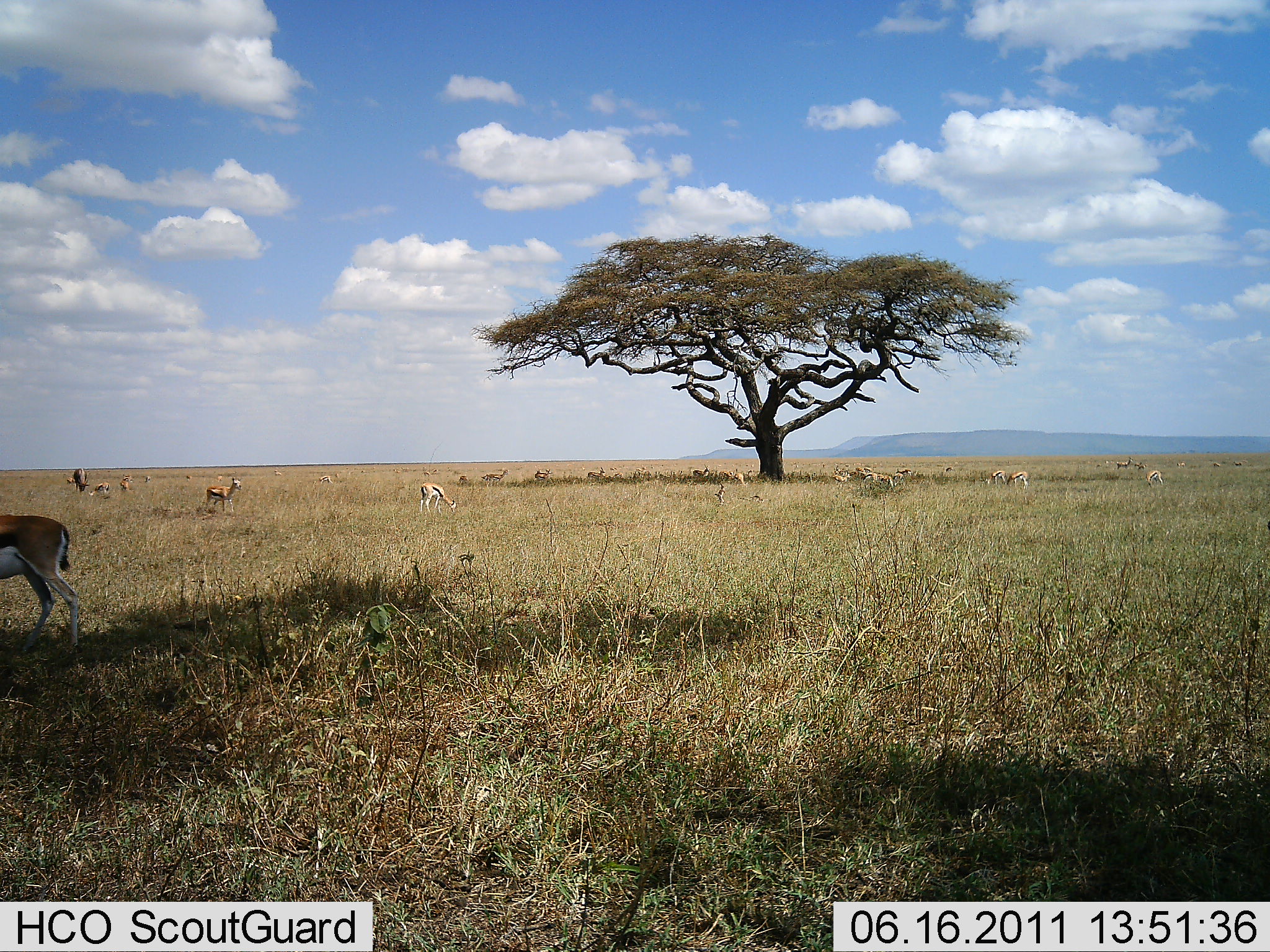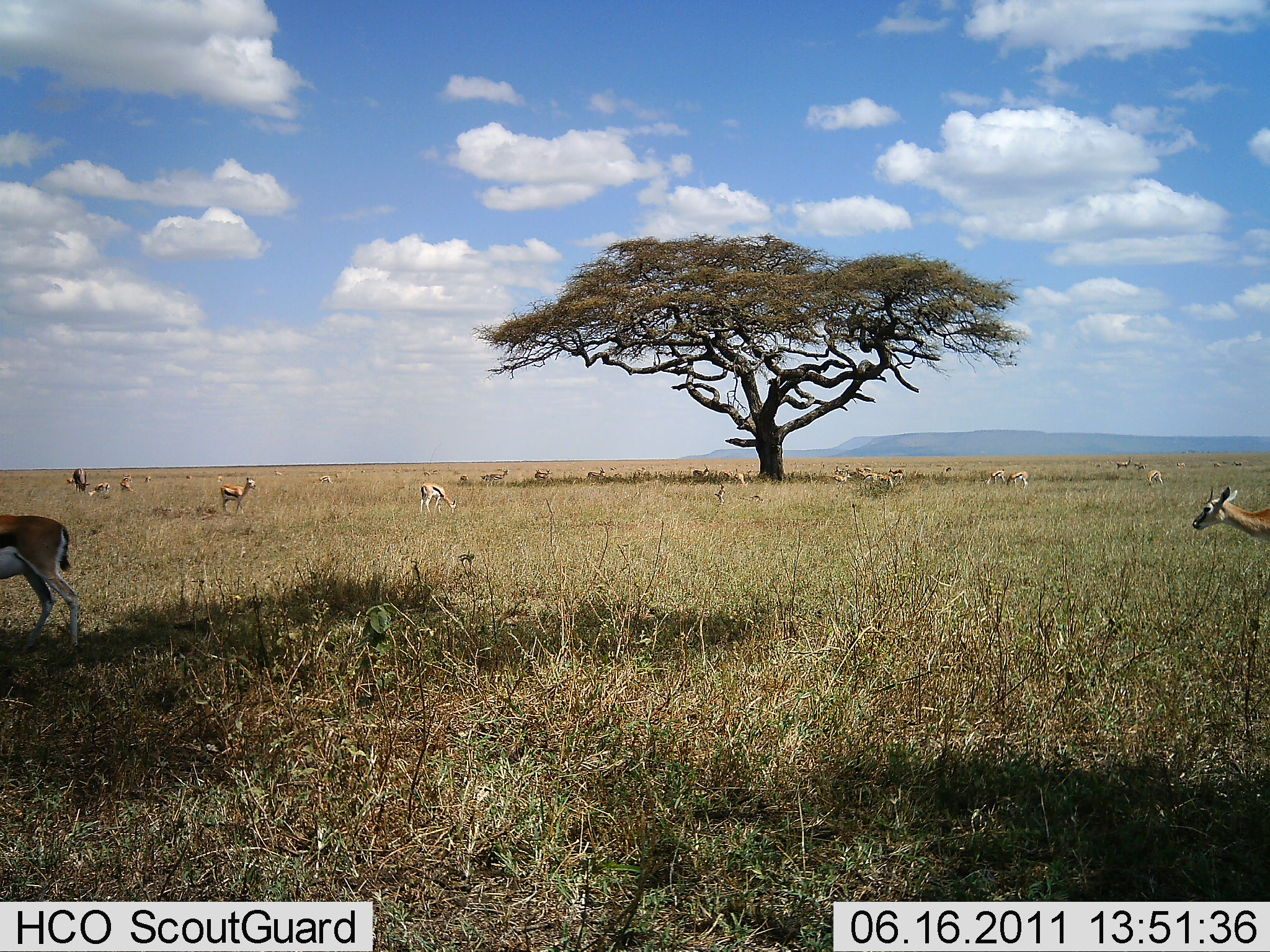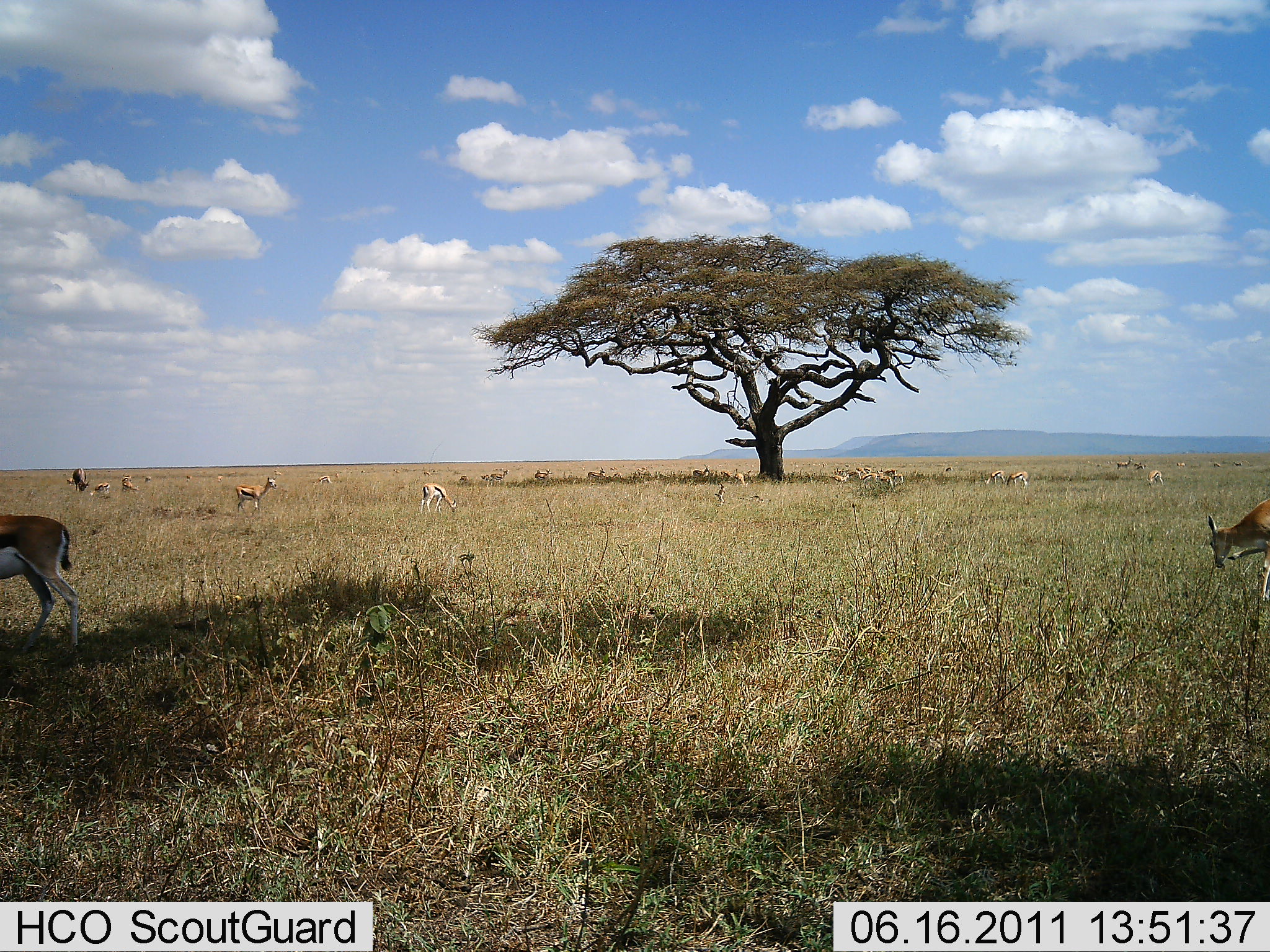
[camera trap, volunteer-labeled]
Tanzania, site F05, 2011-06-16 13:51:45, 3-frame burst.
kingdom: Animalia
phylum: Chordata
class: Mammalia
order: Artiodactyla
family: Bovidae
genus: Eudorcas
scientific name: Eudorcas thomsonii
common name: thomson's gazelle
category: gazellethomsons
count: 11-50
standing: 92%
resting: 15%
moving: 46%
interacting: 8%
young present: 0%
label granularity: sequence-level